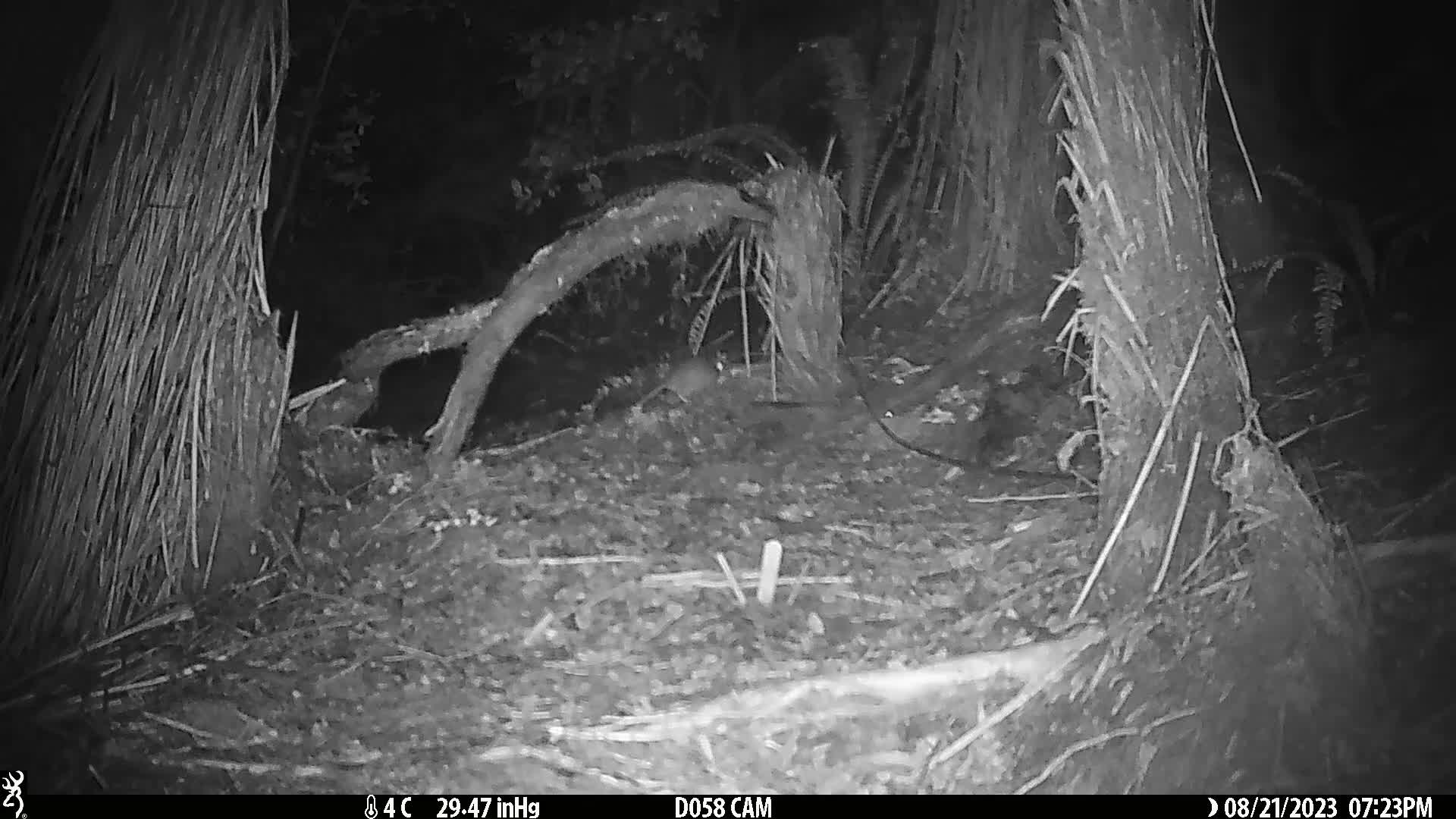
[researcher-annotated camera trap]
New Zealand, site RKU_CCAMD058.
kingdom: Animalia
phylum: Chordata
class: Mammalia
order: Rodentia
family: Muridae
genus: Rattus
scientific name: Rattus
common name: rat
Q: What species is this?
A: Rat (Rattus).